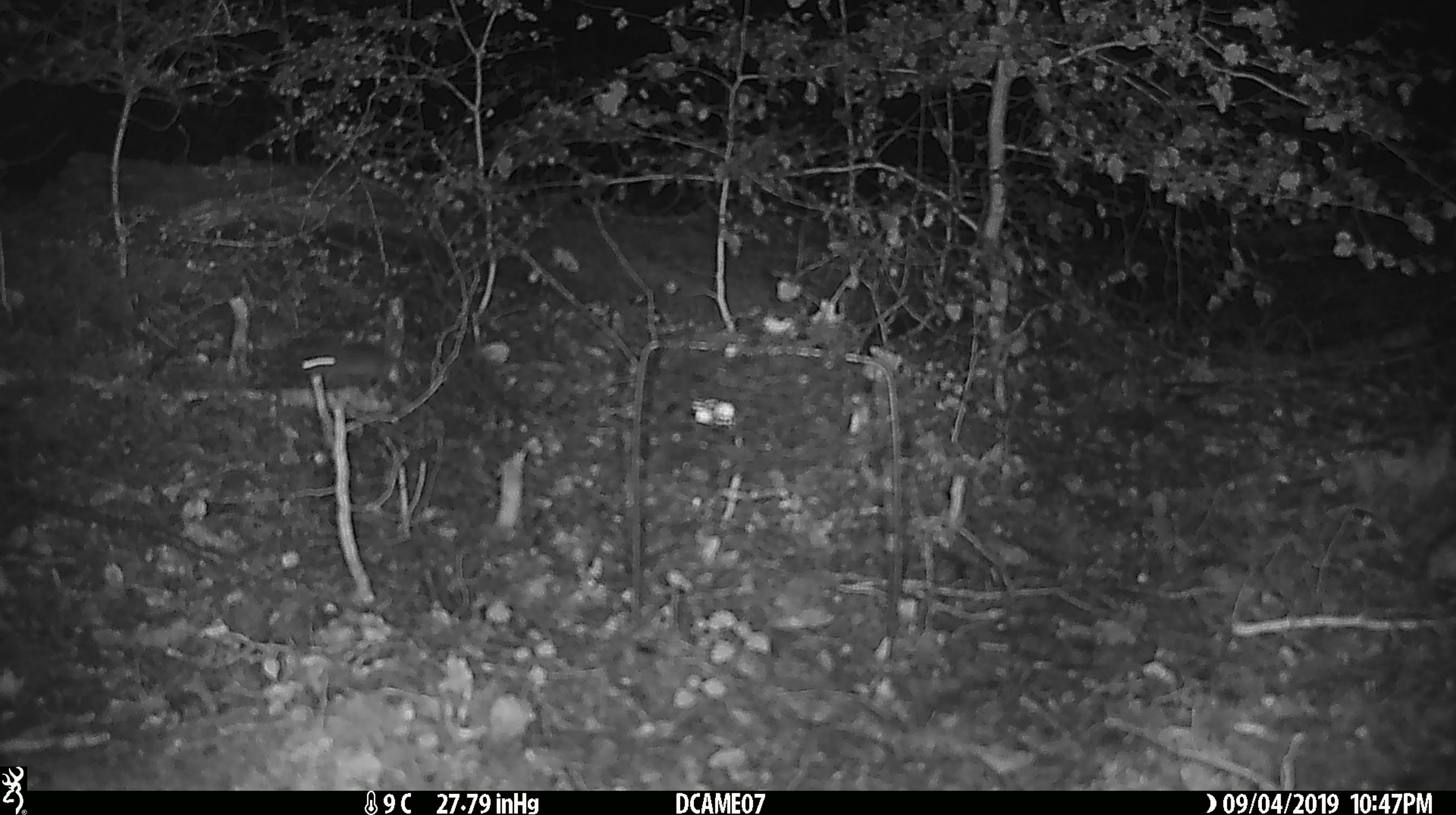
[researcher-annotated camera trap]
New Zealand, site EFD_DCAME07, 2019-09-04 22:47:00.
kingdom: Animalia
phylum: Chordata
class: Mammalia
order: Rodentia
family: Muridae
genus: Mus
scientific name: Mus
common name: mouse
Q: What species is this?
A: Mouse (Mus).